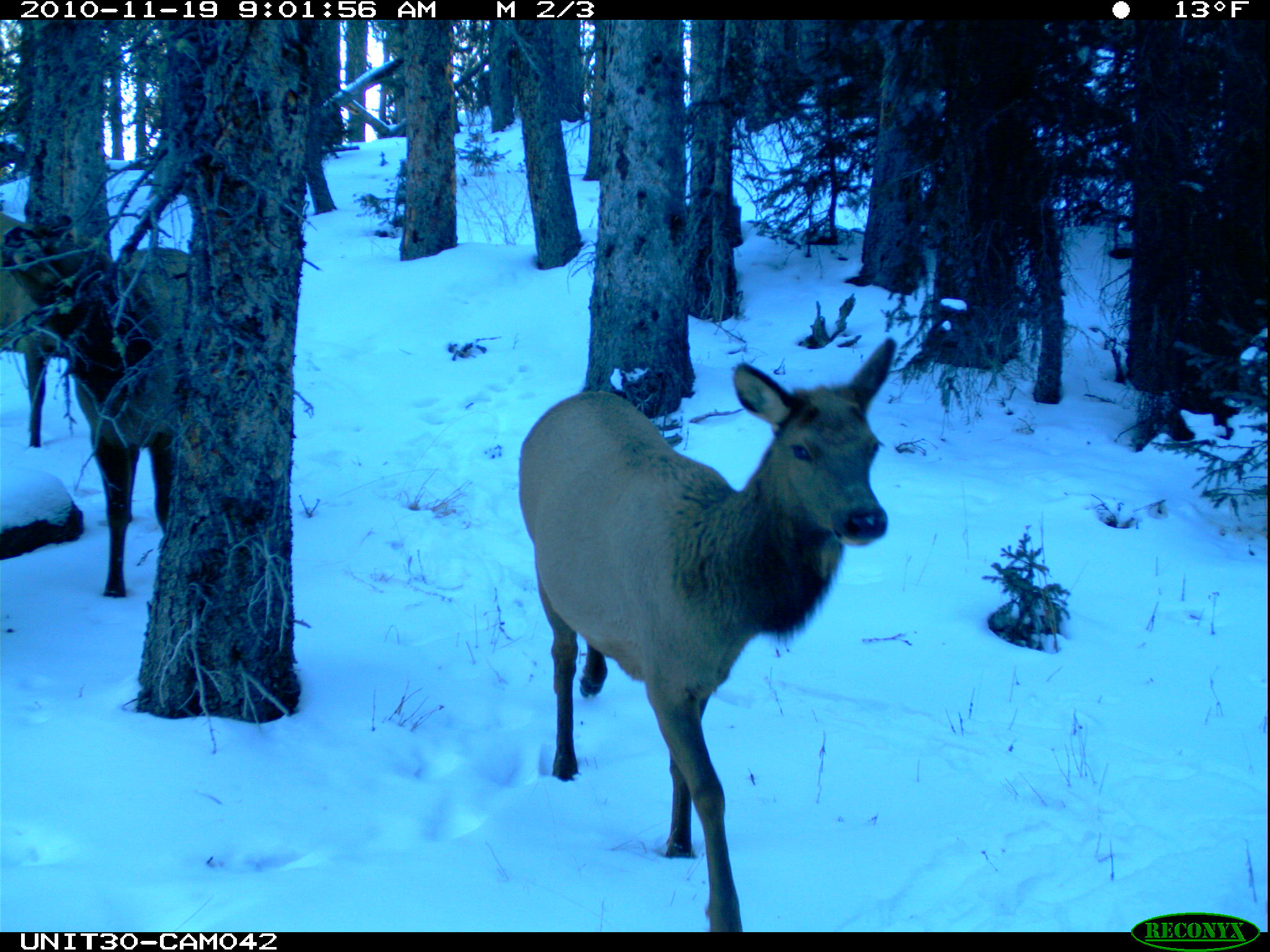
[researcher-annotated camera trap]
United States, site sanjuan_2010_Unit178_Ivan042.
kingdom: Animalia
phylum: Chordata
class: Mammalia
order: Artiodactyla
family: Cervidae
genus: Cervus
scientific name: Cervus elaphus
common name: red deer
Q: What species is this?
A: Cervus elaphus (red deer).